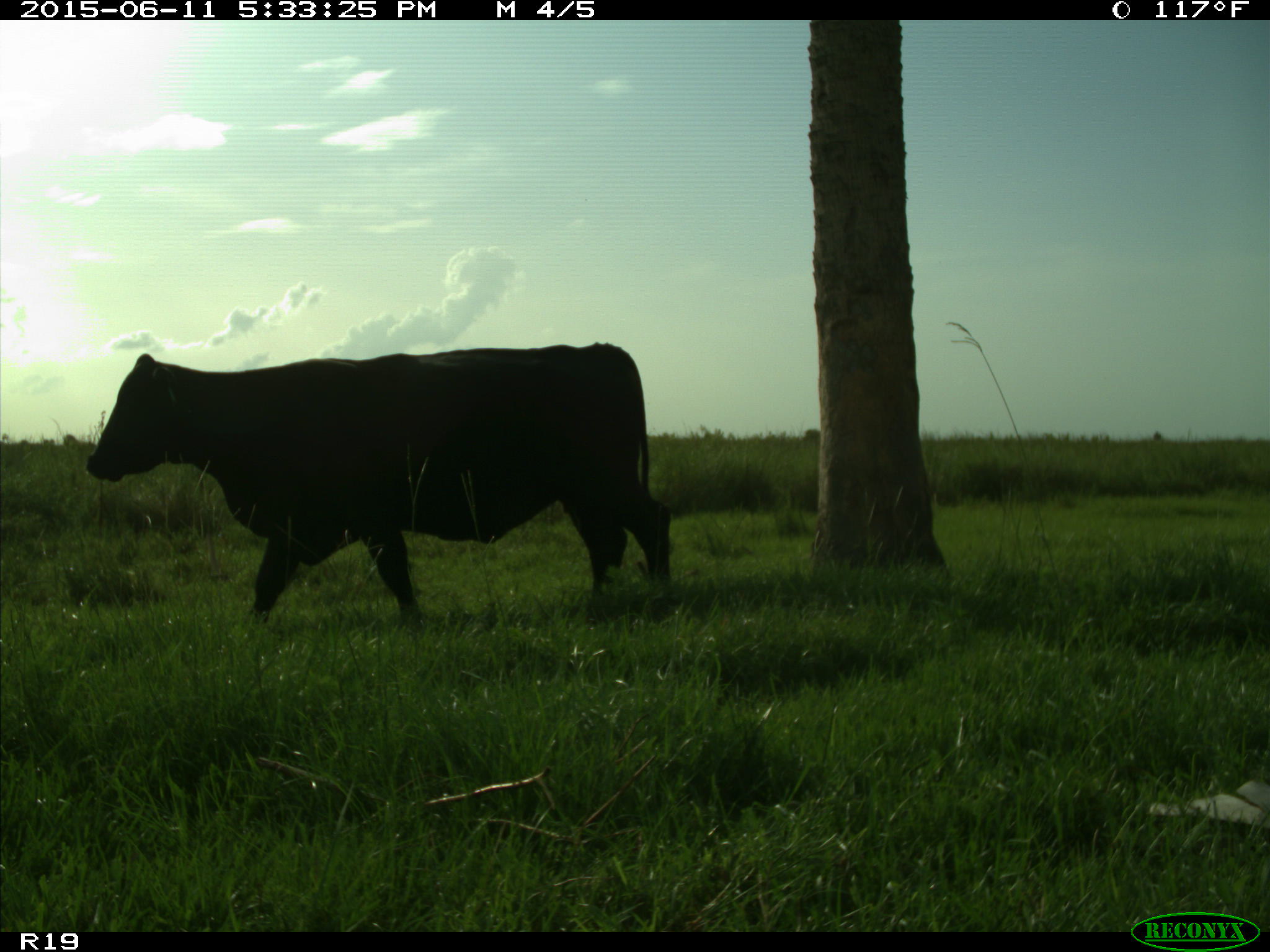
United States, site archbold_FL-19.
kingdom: Animalia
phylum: Chordata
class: Mammalia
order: Artiodactyla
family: Bovidae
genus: Bos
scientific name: Bos taurus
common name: domestic cow